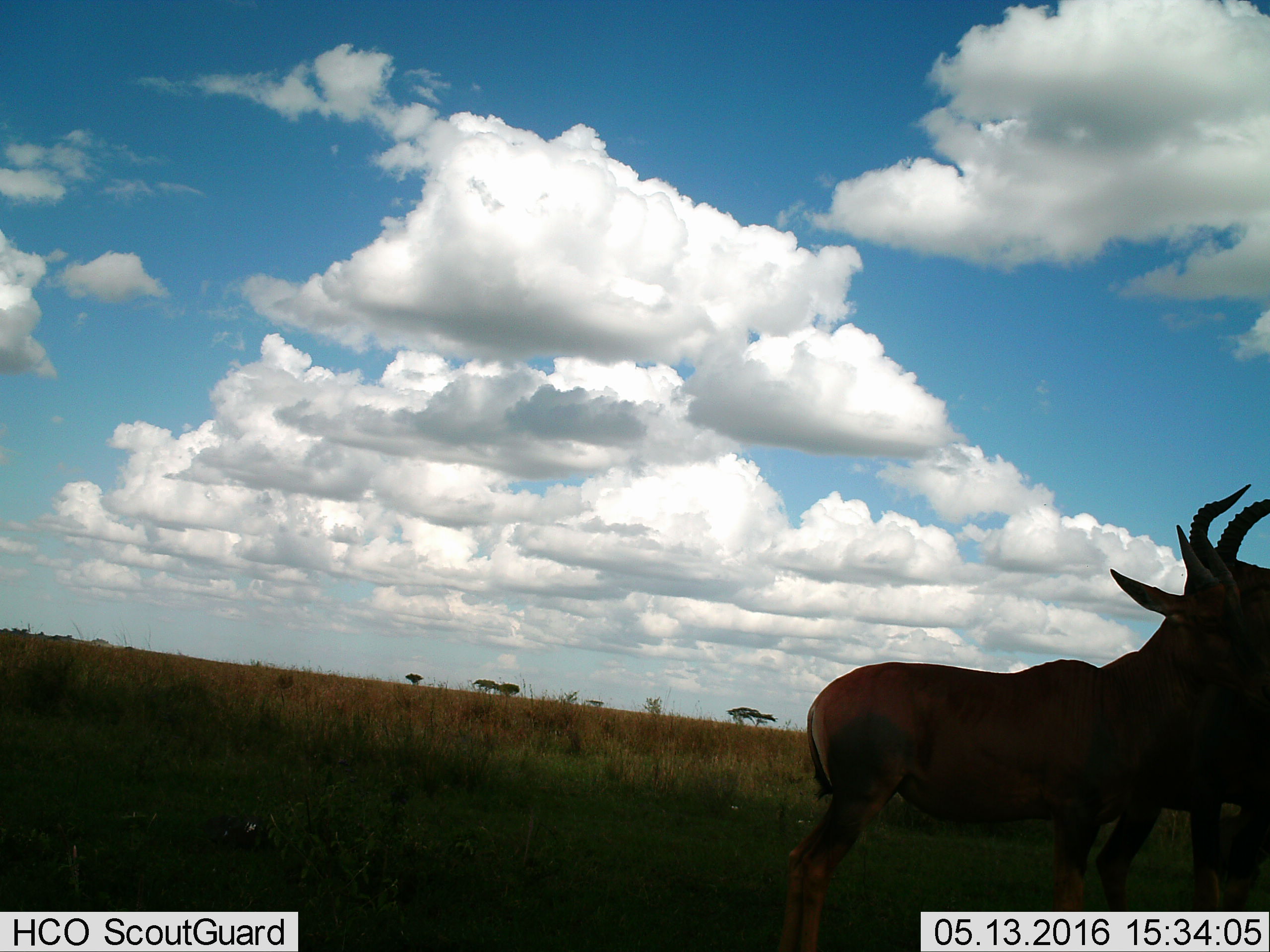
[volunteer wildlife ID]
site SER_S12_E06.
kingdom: Animalia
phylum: Chordata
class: Mammalia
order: Artiodactyla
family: Bovidae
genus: Damaliscus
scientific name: Damaliscus lunatus jimela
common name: topi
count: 2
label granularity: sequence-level